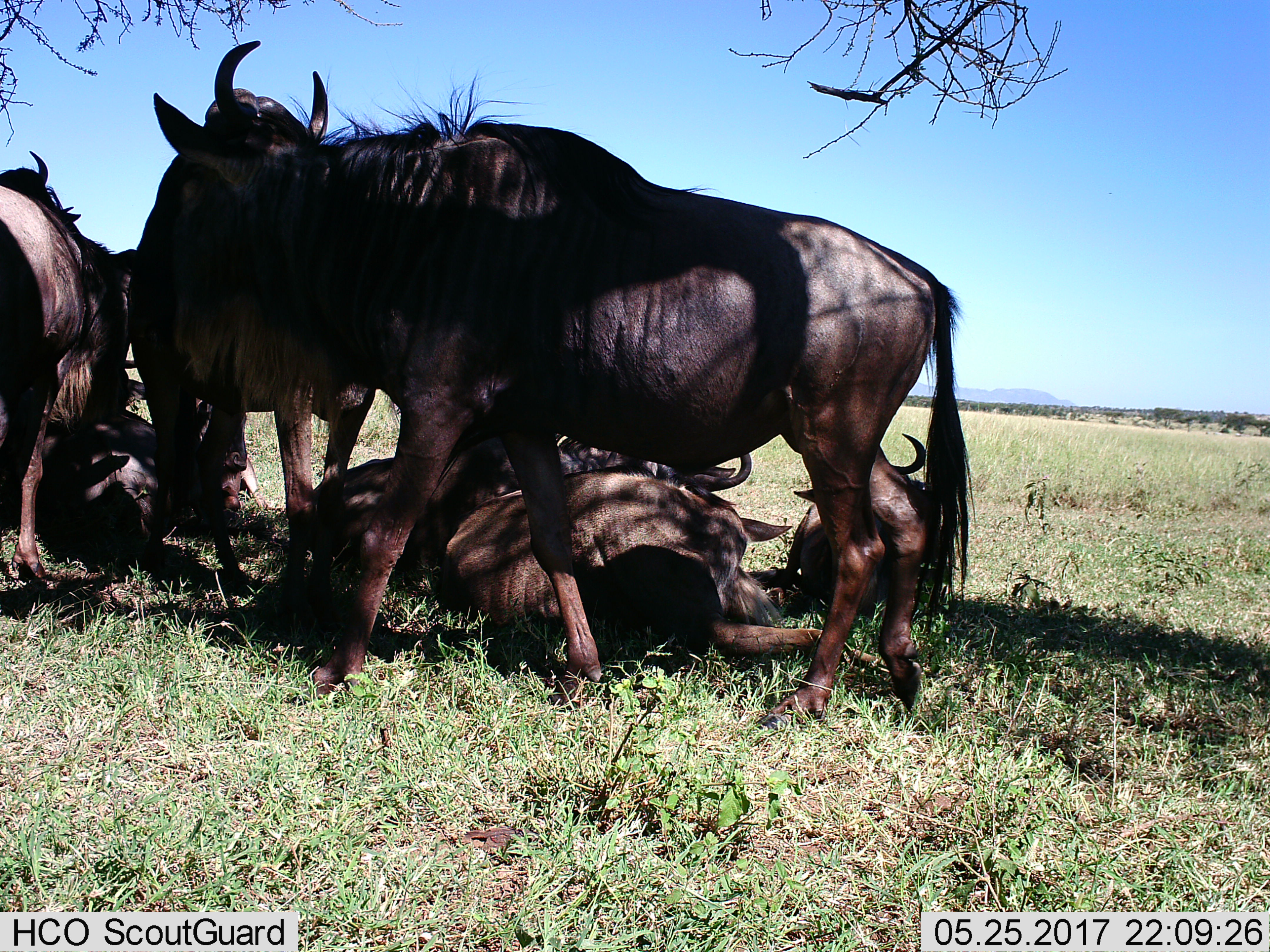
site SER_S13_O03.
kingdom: Animalia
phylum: Chordata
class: Mammalia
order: Artiodactyla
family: Bovidae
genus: Connochaetes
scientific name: Connochaetes taurinus taurinus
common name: blue wildebeest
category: wildebeestblue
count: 8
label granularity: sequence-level